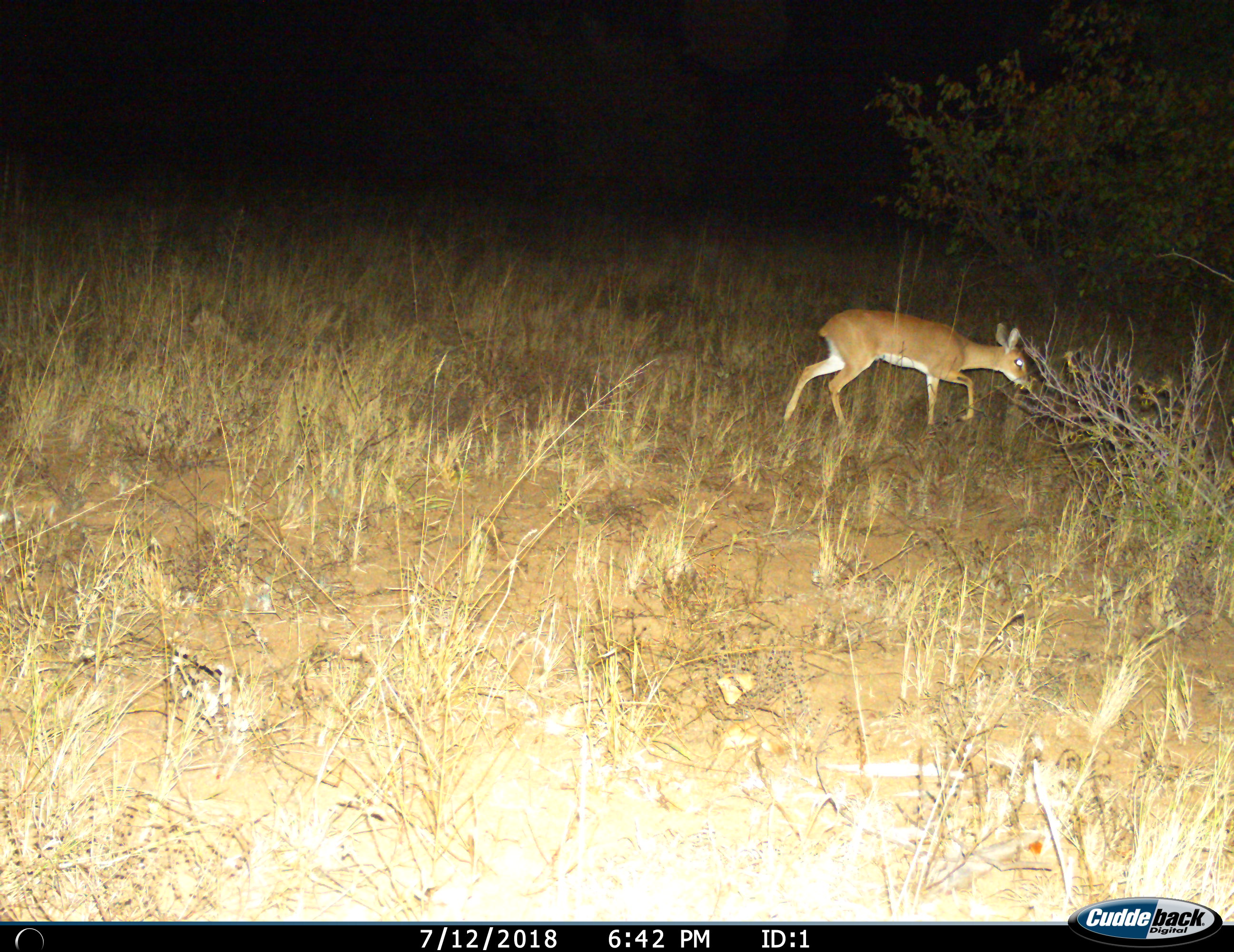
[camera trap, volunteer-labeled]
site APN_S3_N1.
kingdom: Animalia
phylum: Chordata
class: Mammalia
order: Artiodactyla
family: Bovidae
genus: Raphicerus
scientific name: Raphicerus campestris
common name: steenbok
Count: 1.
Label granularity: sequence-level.